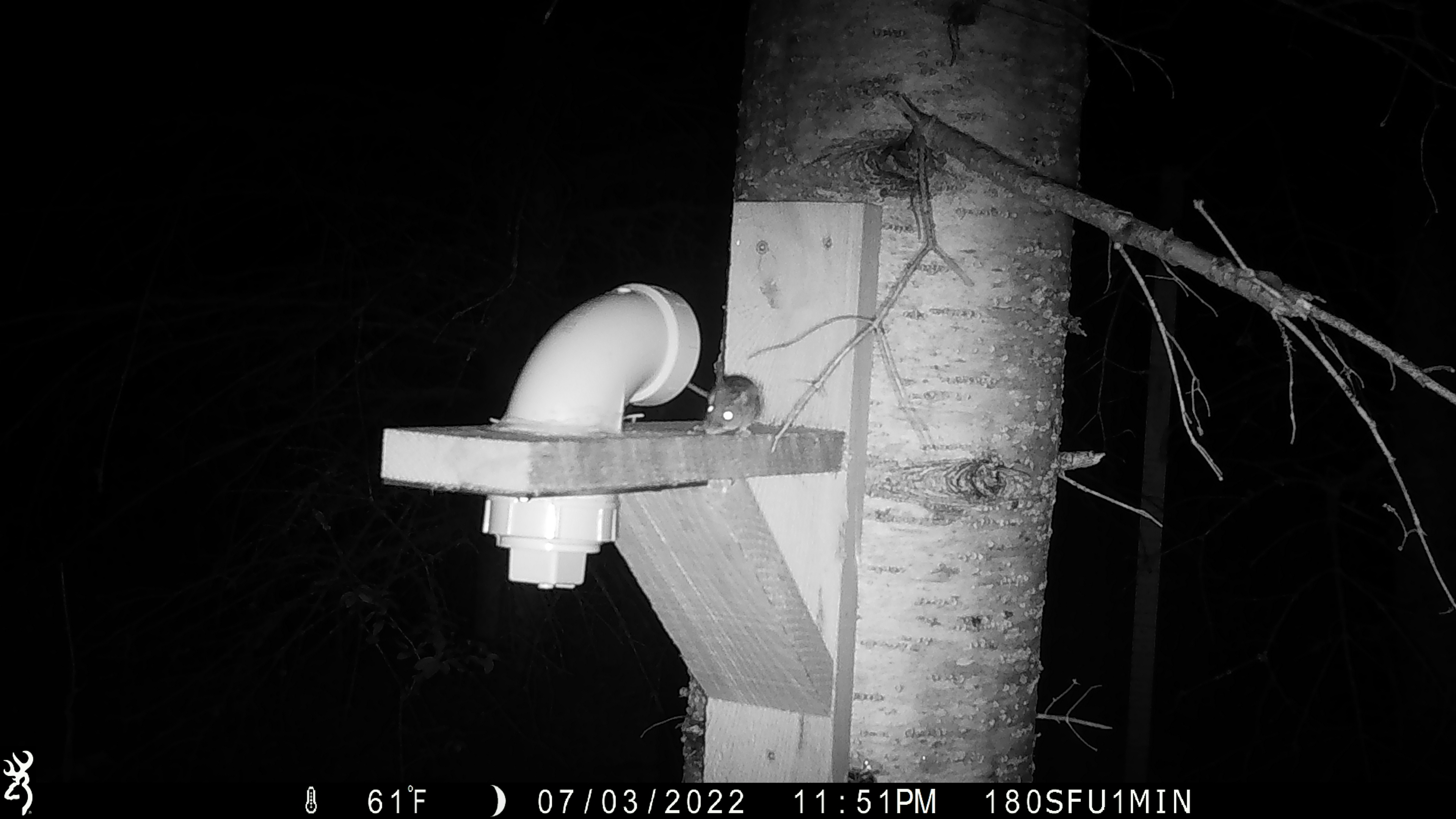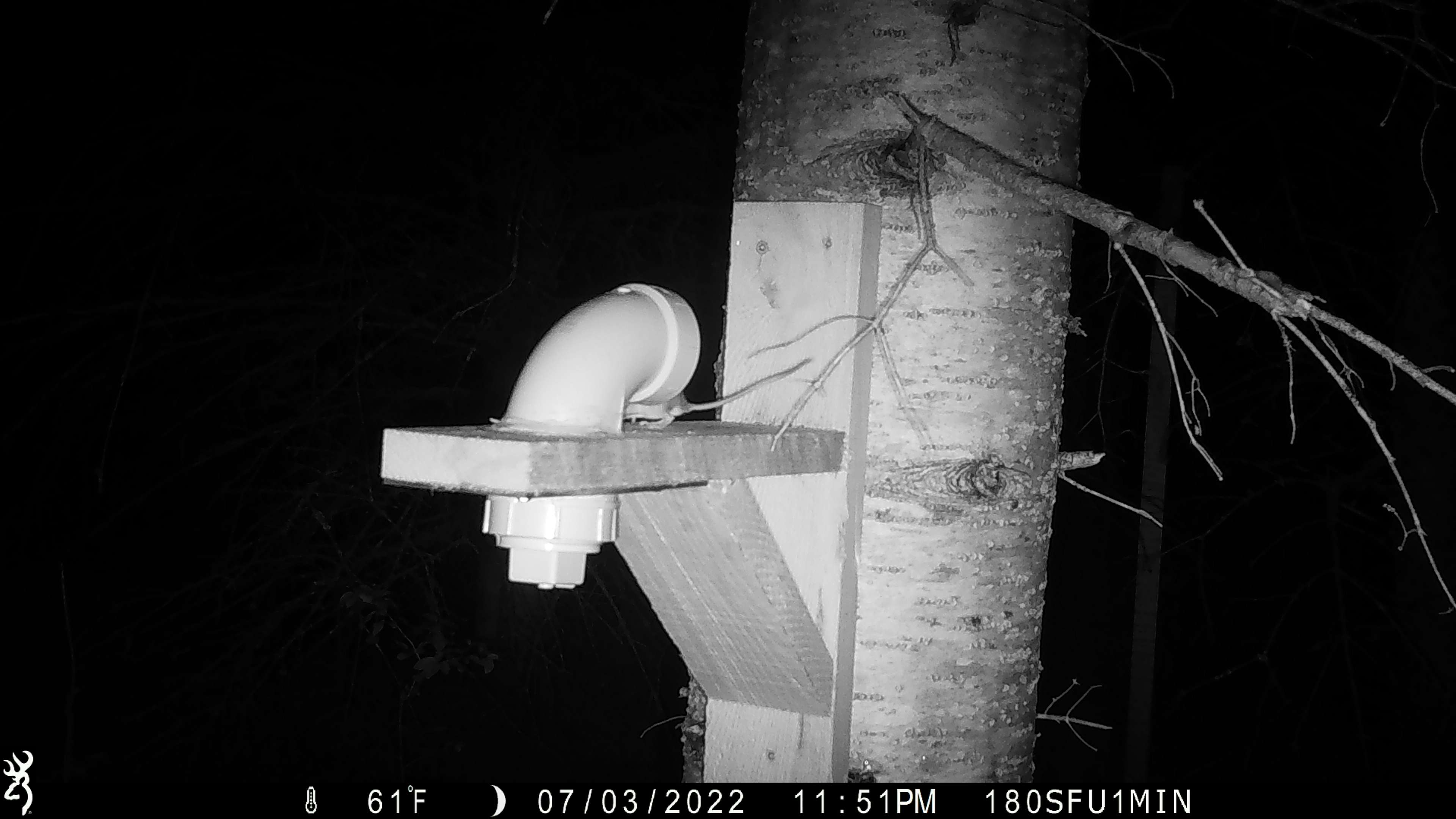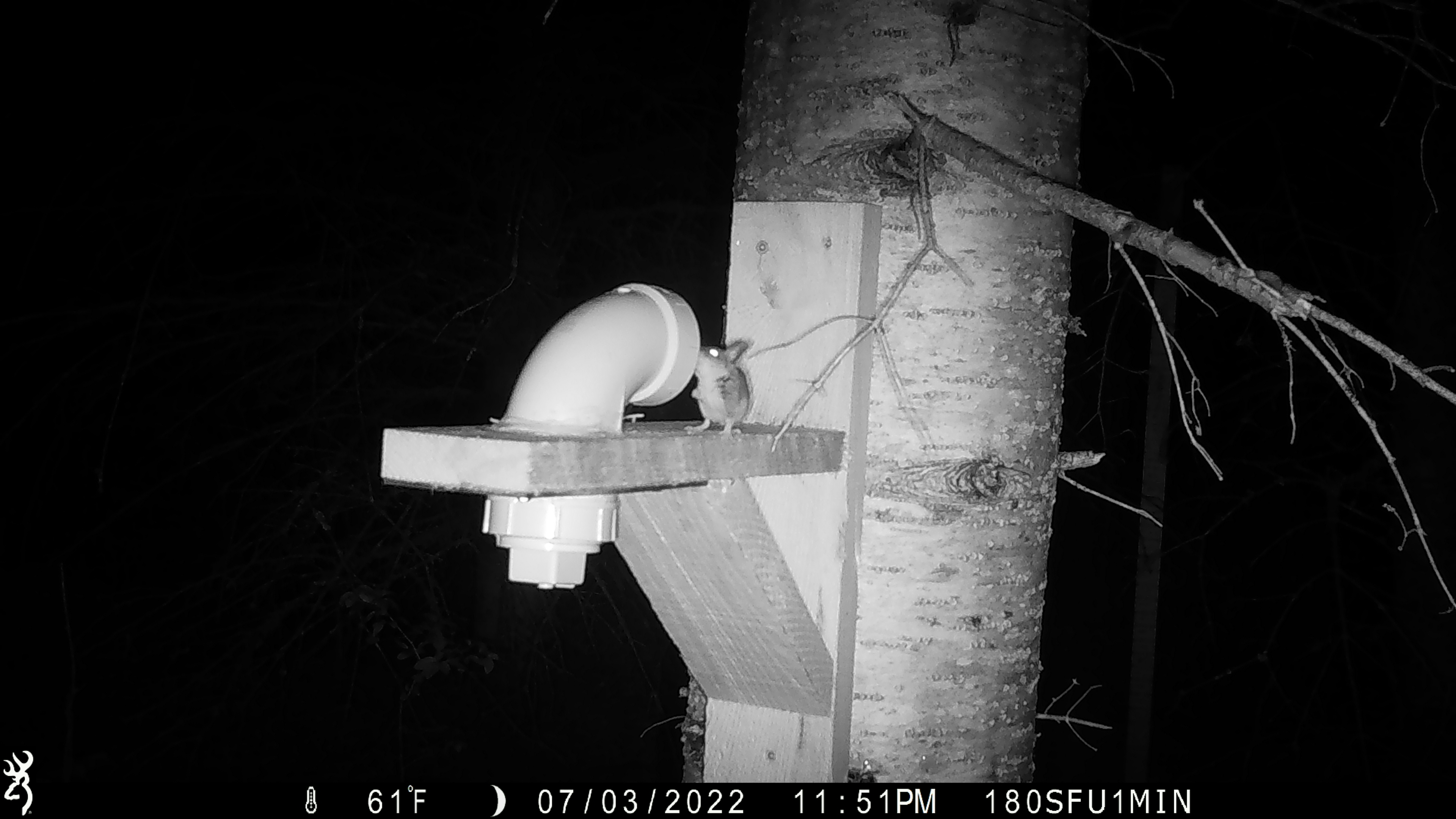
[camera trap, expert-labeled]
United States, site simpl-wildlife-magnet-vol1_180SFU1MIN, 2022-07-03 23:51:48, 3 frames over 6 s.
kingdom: Animalia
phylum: Chordata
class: Mammalia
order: Rodentia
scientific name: Rodentia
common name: mouse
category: mouse sp.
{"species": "mouse sp. (mouse) (Rodentia)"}